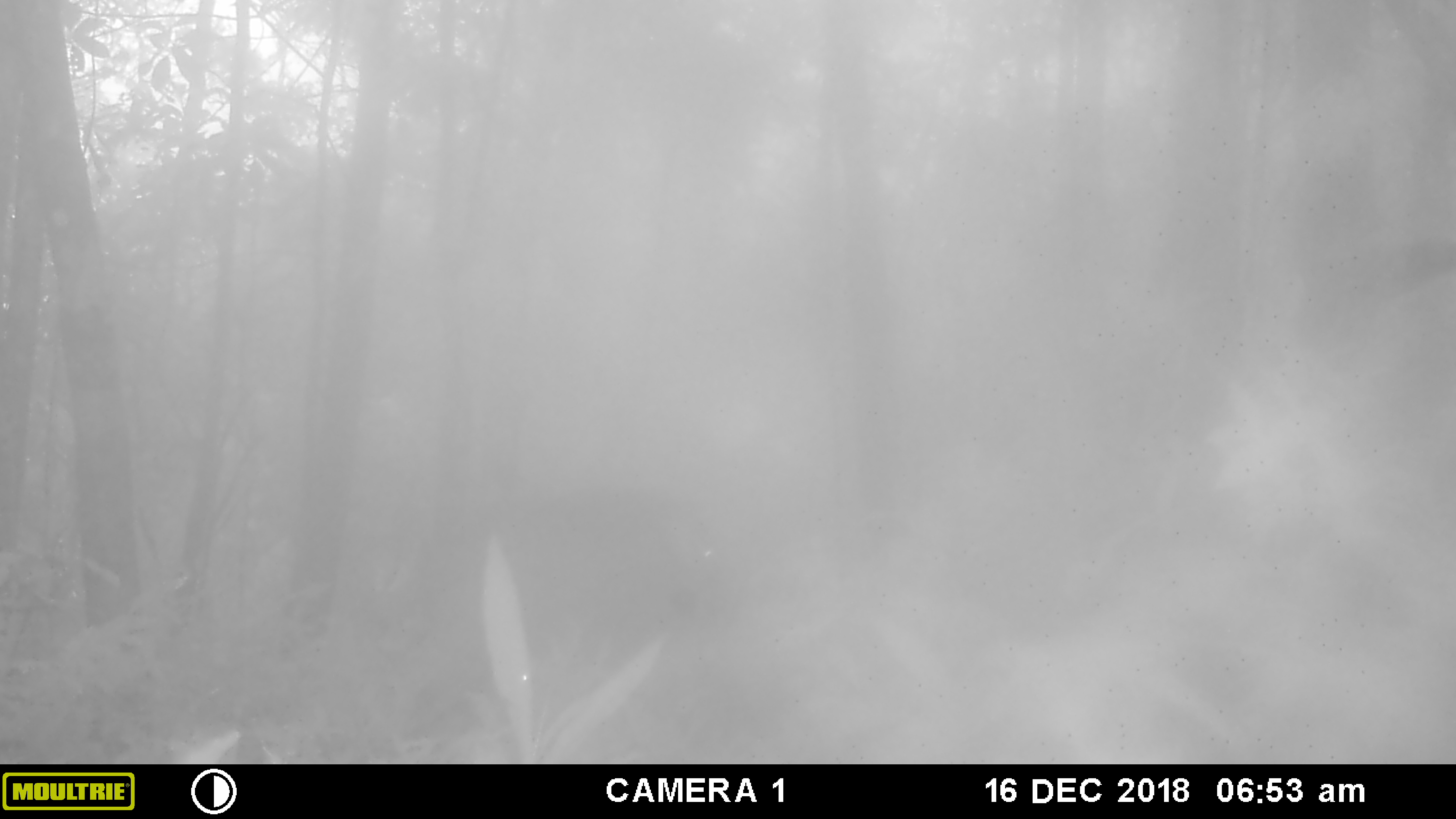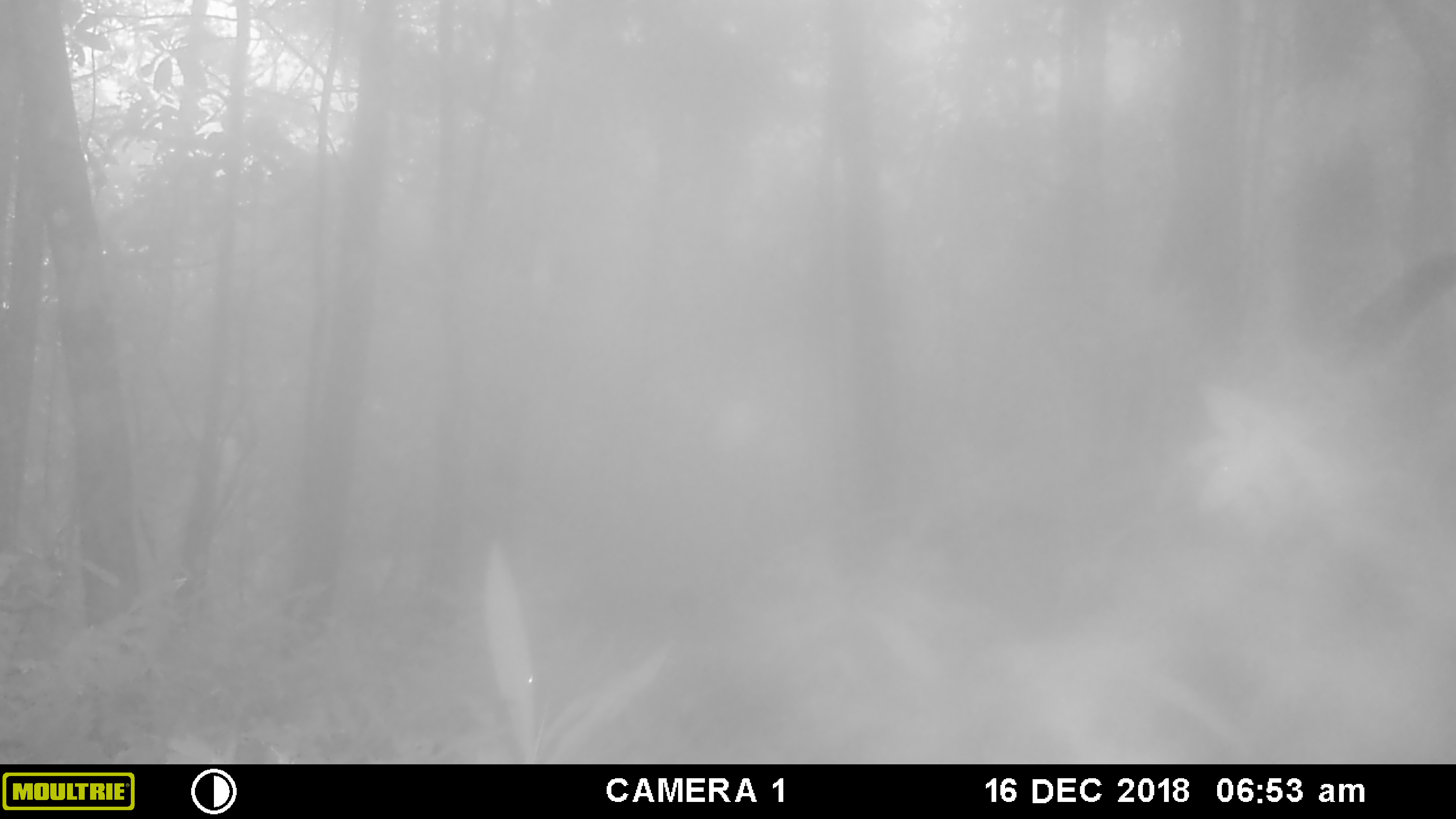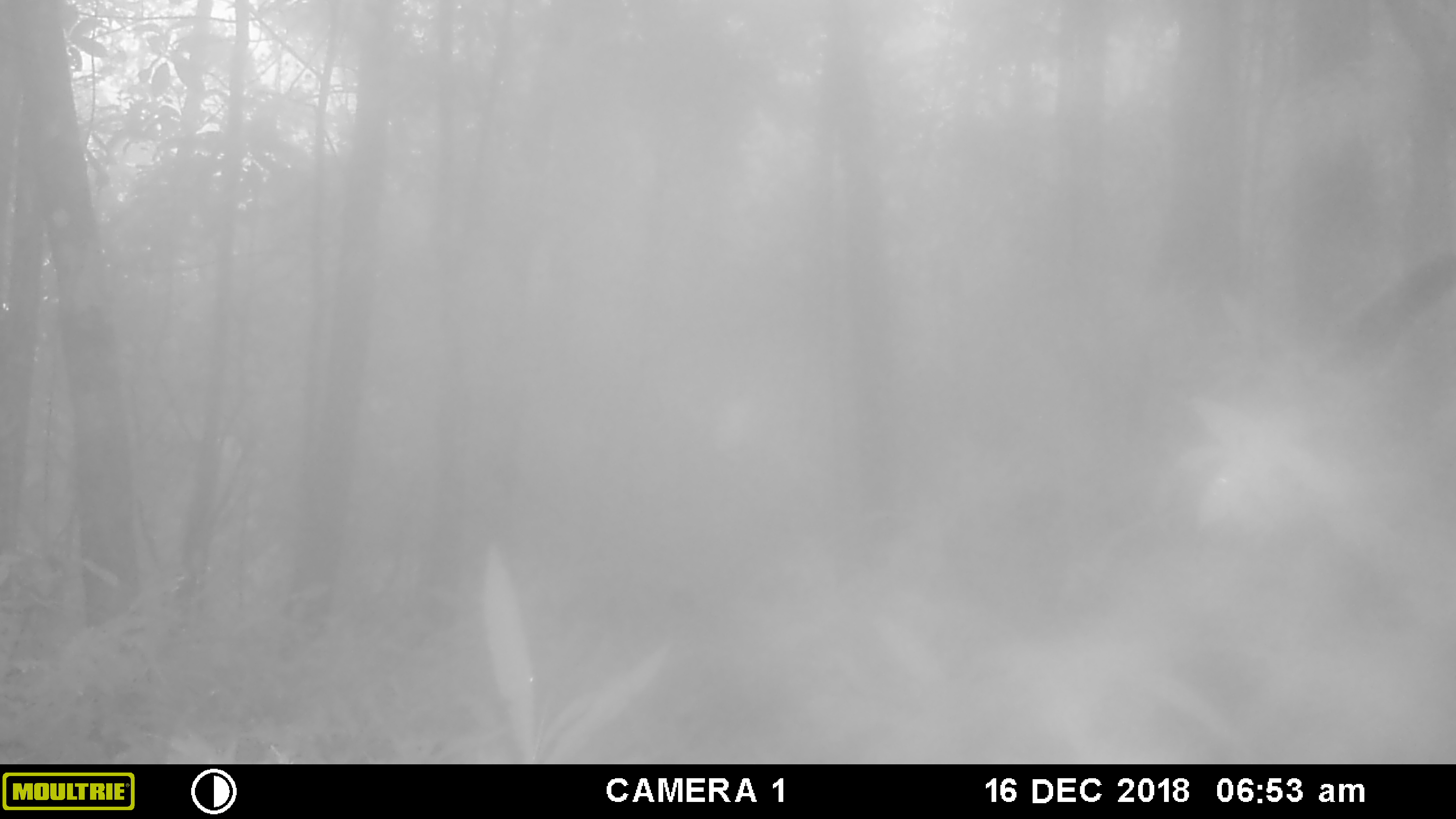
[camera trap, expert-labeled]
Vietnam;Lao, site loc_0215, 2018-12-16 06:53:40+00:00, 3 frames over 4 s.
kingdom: Animalia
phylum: Chordata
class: Mammalia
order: Artiodactyla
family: Suidae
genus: Sus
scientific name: Sus scrofa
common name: eurasian wild pig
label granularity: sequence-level